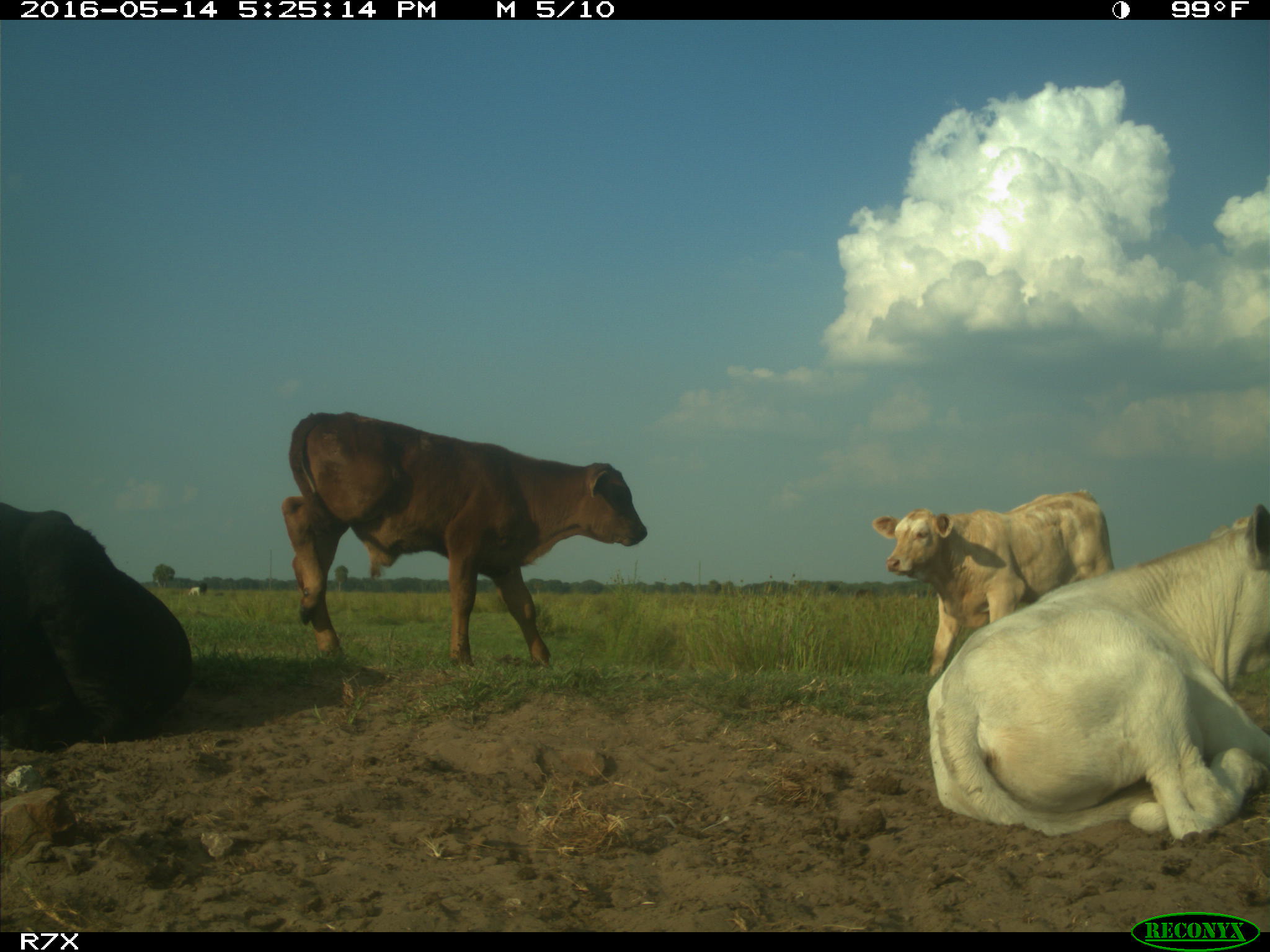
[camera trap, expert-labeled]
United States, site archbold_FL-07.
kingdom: Animalia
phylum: Chordata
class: Mammalia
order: Artiodactyla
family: Bovidae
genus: Bos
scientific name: Bos taurus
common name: domestic cow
Bos taurus (domestic cow).